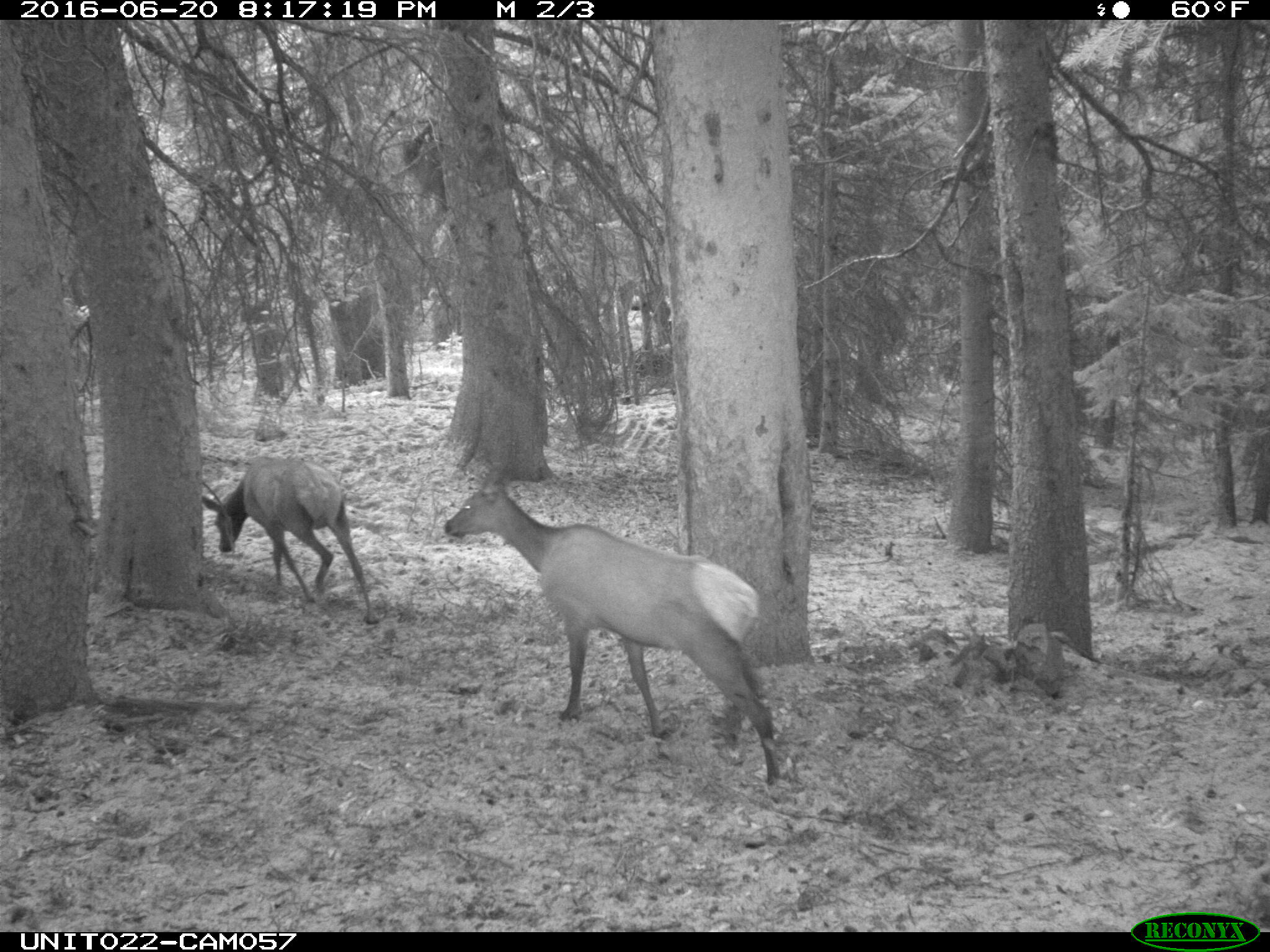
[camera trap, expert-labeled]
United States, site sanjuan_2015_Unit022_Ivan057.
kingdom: Animalia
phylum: Chordata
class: Mammalia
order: Artiodactyla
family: Cervidae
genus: Cervus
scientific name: Cervus elaphus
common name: red deer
Cervus elaphus (red deer).